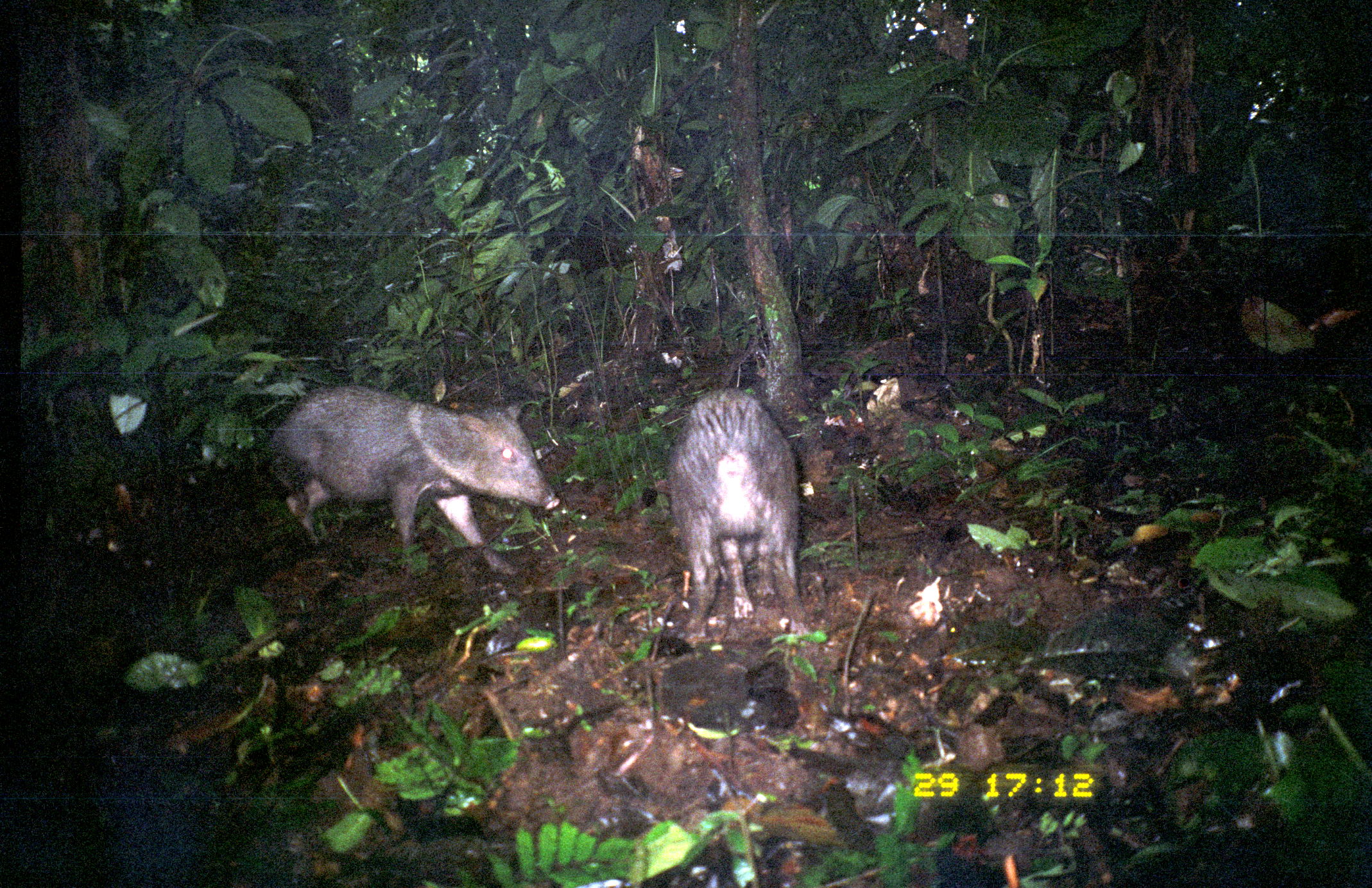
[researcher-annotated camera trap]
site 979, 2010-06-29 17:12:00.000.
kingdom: Animalia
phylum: Chordata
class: Mammalia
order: Artiodactyla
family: Tayassuidae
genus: Pecari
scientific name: Pecari tajacu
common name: collared peccary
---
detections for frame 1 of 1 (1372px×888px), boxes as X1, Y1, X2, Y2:
pecari tajacu: 266, 383, 561, 560; 652, 387, 805, 627